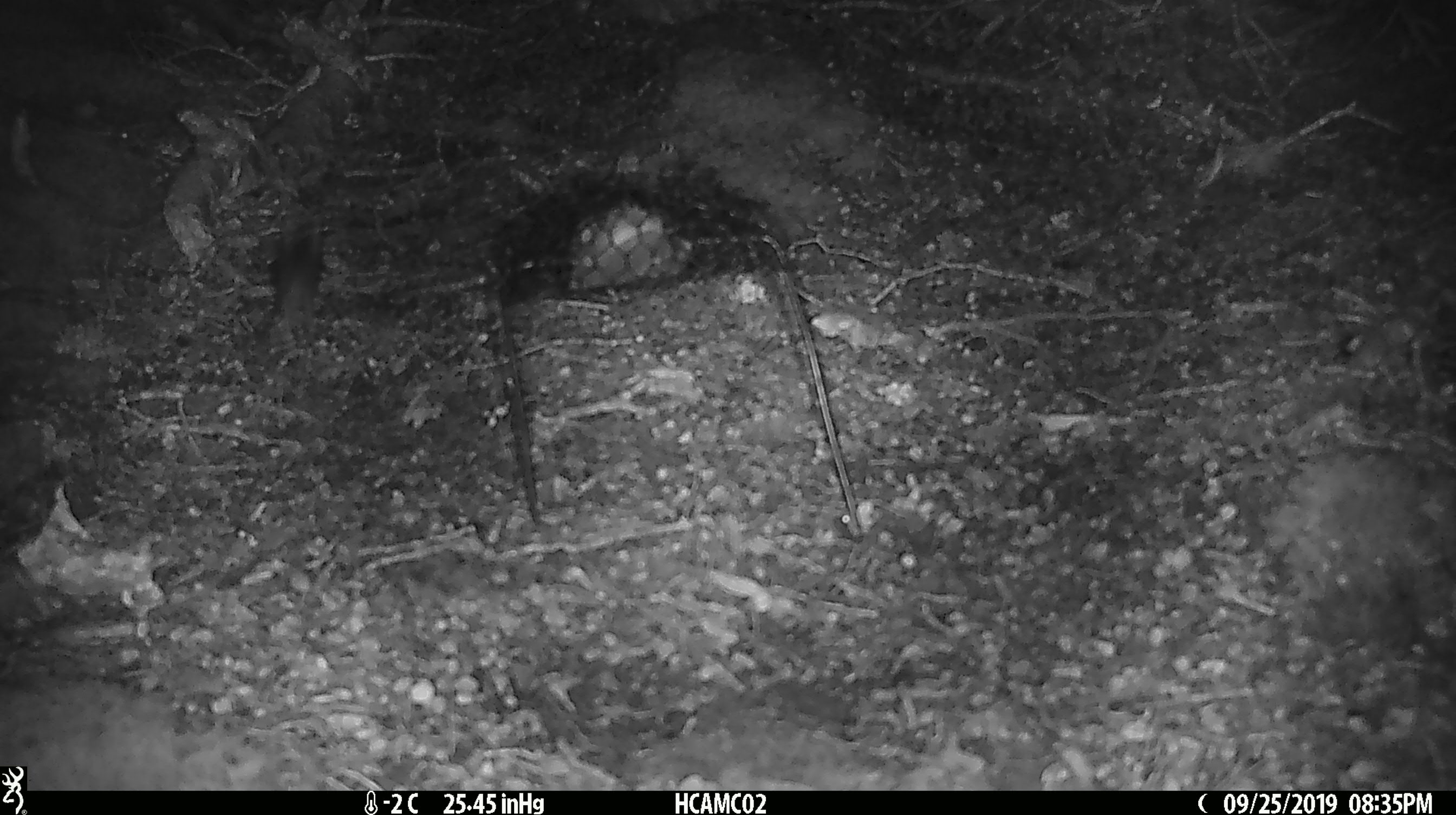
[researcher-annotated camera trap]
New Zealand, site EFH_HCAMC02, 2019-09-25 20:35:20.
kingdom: Animalia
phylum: Chordata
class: Mammalia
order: Rodentia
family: Muridae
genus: Mus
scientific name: Mus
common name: mouse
Mouse (Mus).